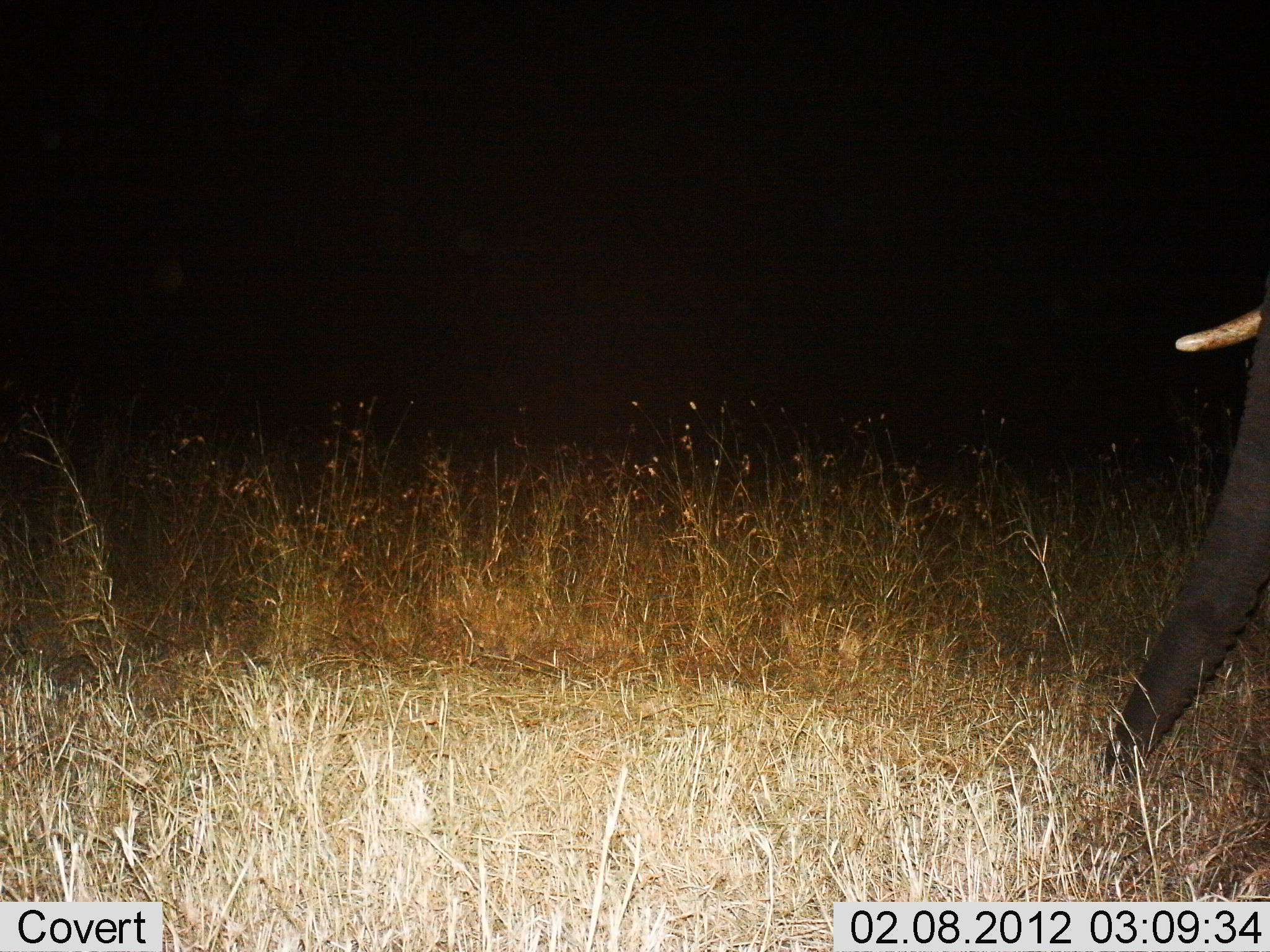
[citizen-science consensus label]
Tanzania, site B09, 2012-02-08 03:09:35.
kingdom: Animalia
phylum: Chordata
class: Mammalia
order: Proboscidea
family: Elephantidae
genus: Loxodonta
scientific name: Loxodonta africana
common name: african bush elephant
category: elephant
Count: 1.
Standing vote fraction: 64%.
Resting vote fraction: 0%.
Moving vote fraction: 21%.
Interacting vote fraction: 0%.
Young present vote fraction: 0%.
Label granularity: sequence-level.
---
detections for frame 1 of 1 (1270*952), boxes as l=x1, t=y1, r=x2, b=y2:
animal: l=1101, t=286, r=1269, b=787